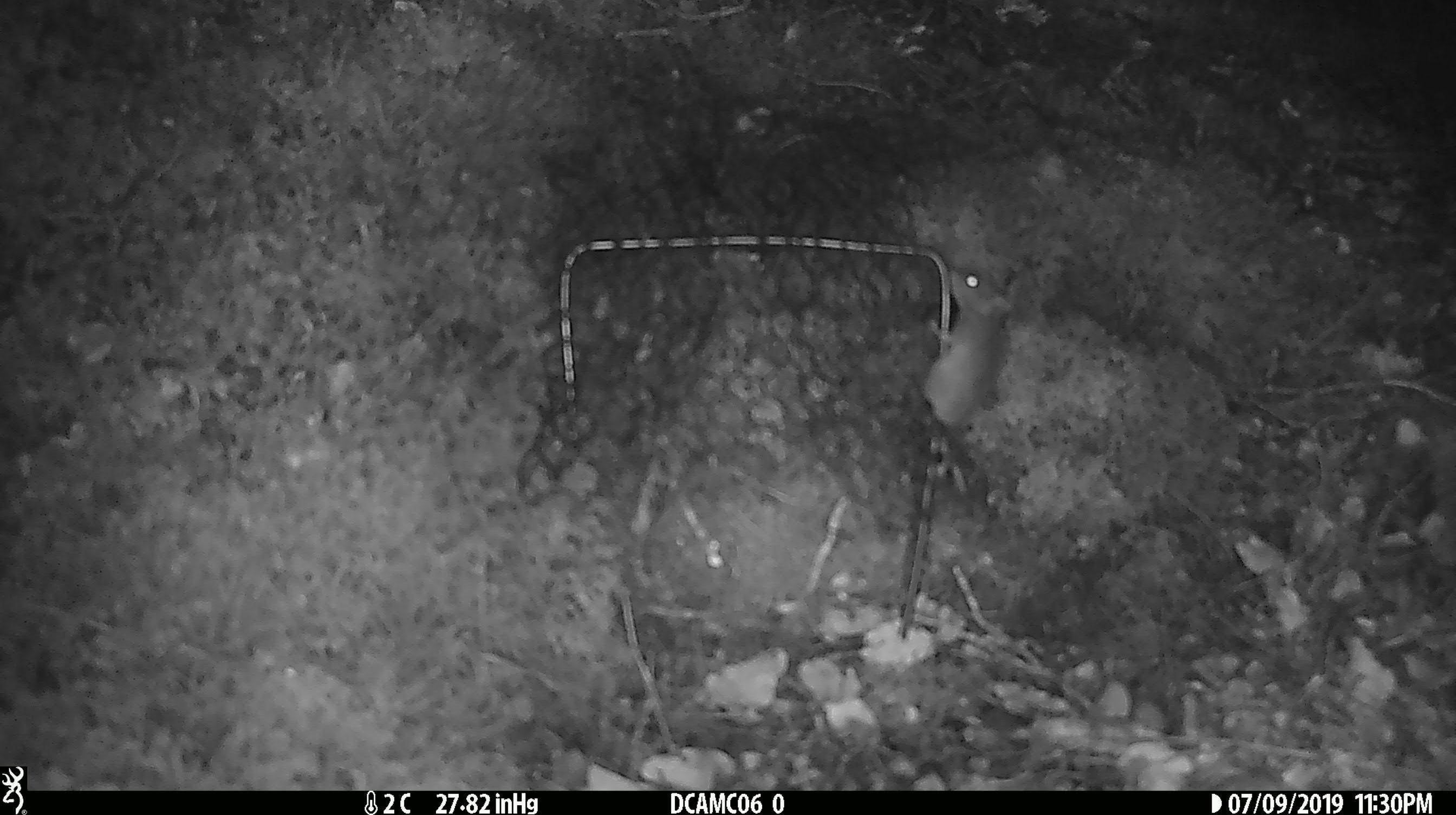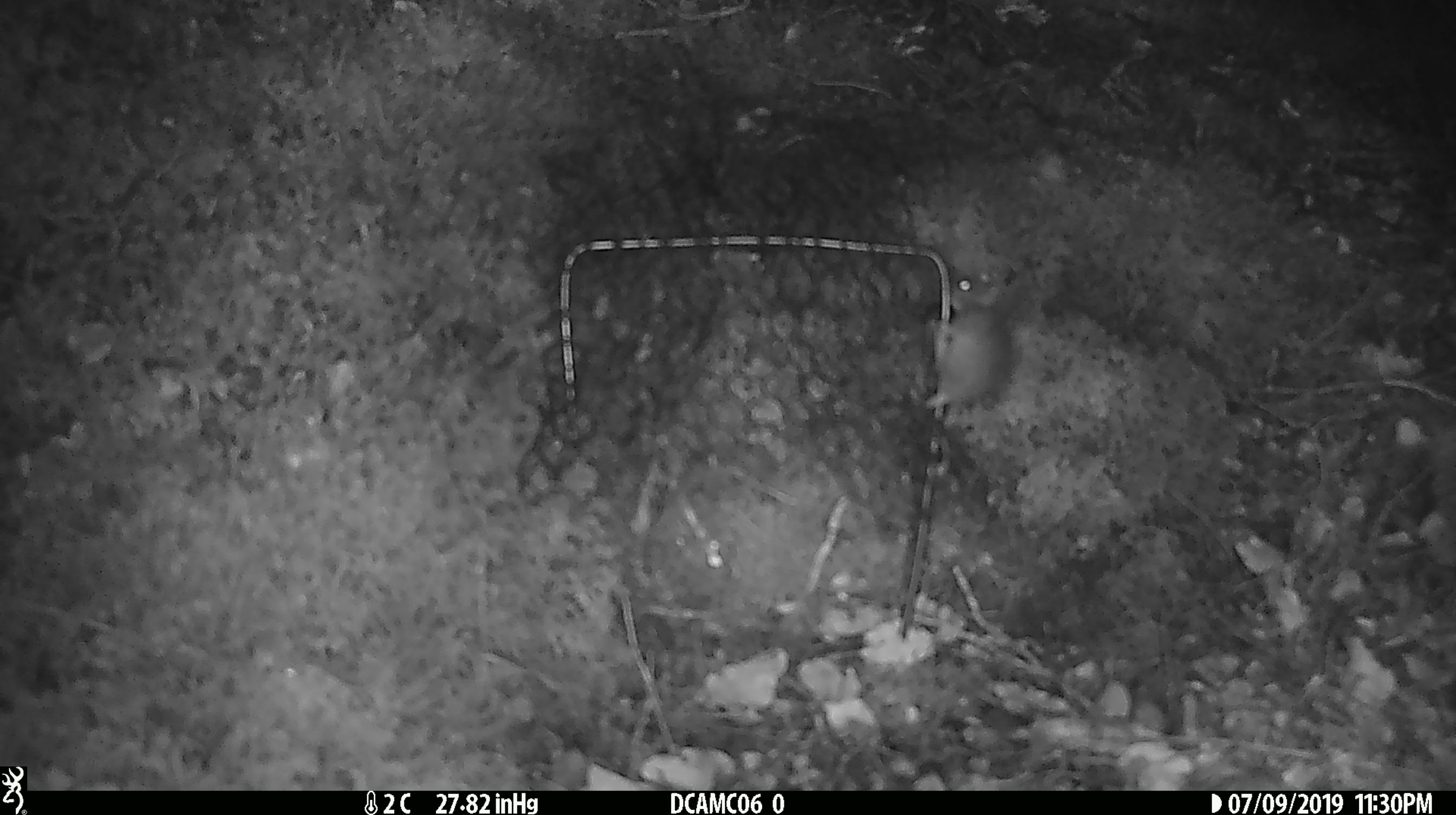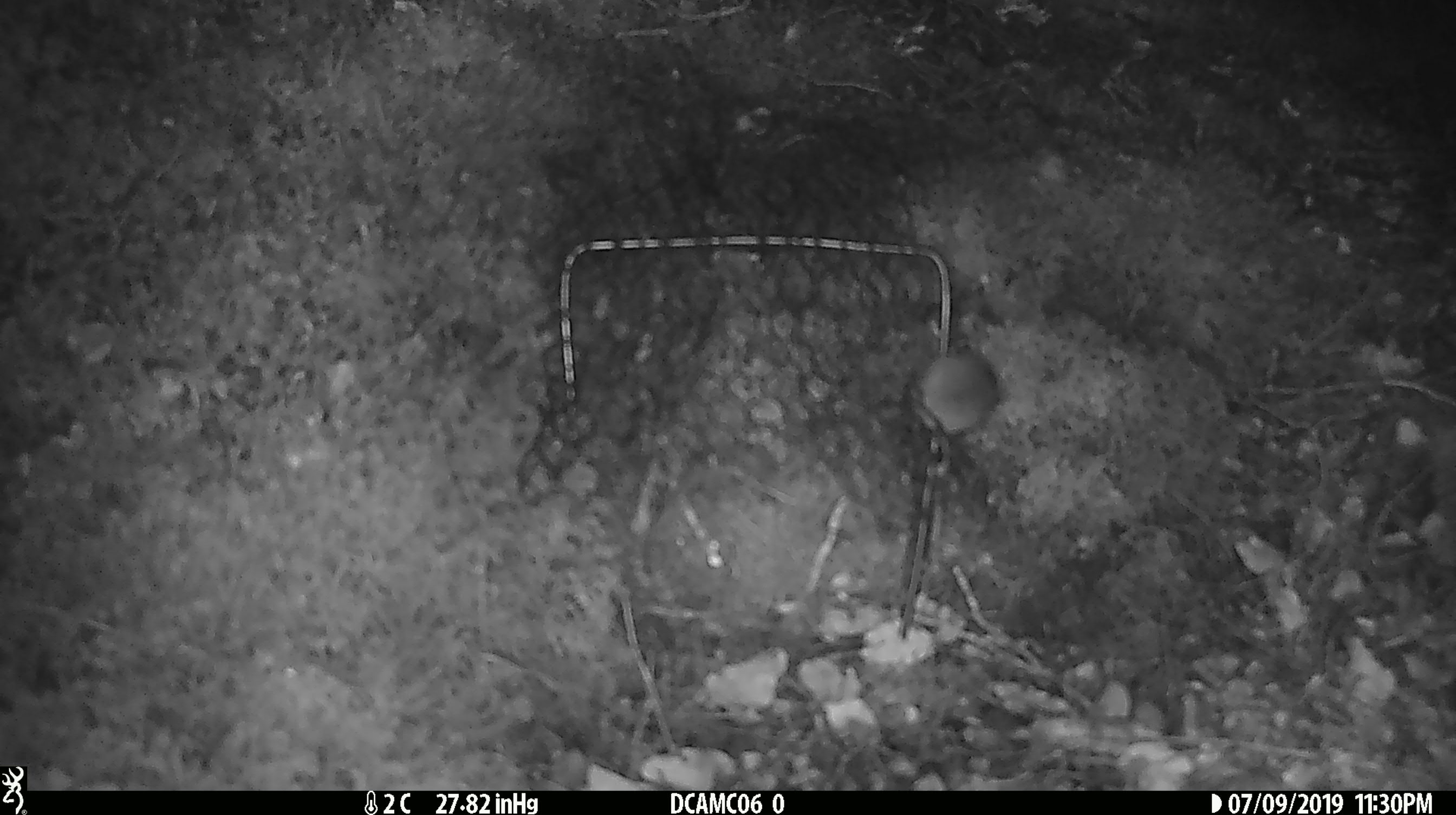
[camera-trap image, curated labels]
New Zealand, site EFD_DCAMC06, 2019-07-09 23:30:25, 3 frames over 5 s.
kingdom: Animalia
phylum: Chordata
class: Mammalia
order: Rodentia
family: Muridae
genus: Mus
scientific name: Mus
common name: mouse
Mouse (Mus).